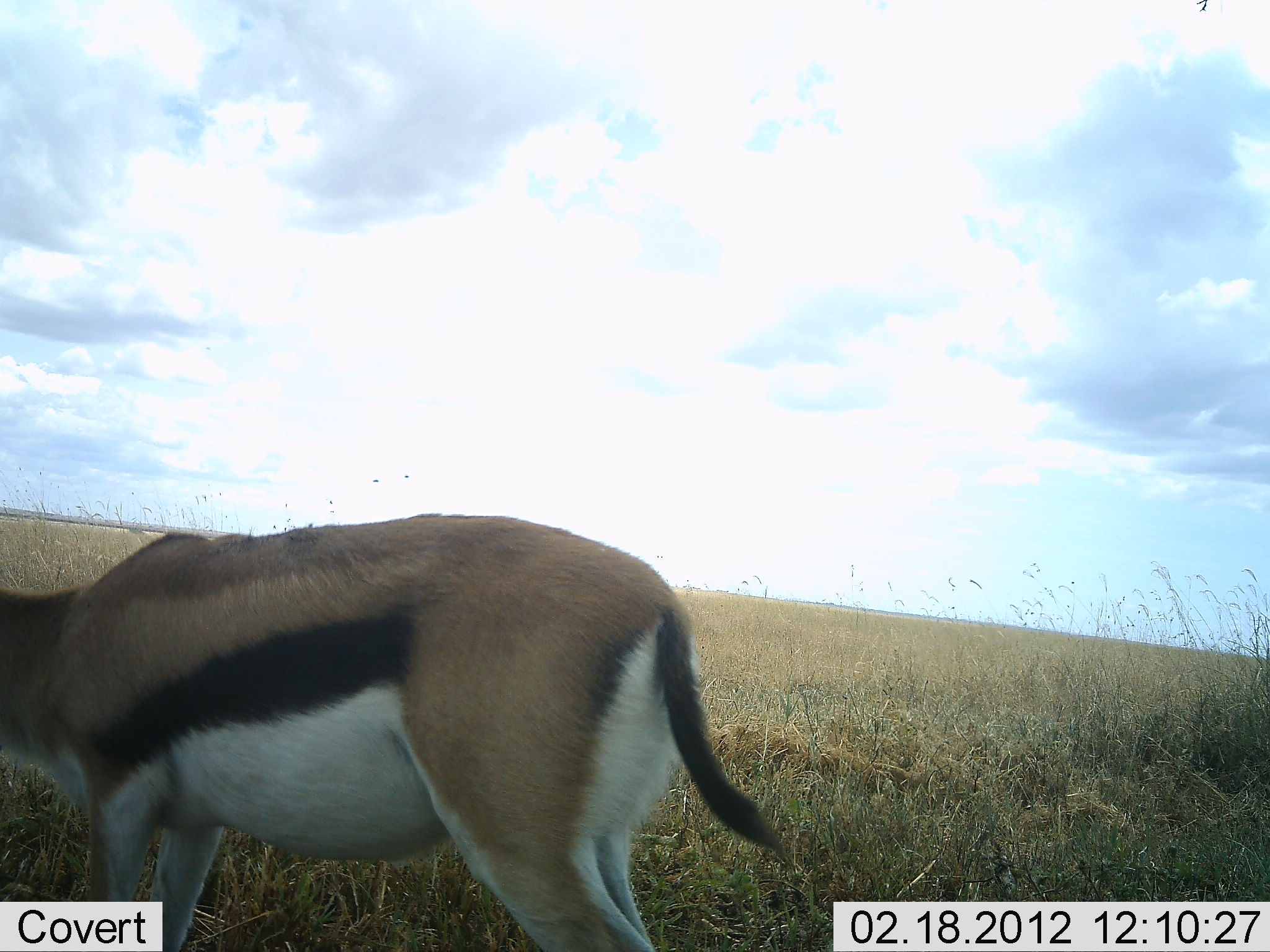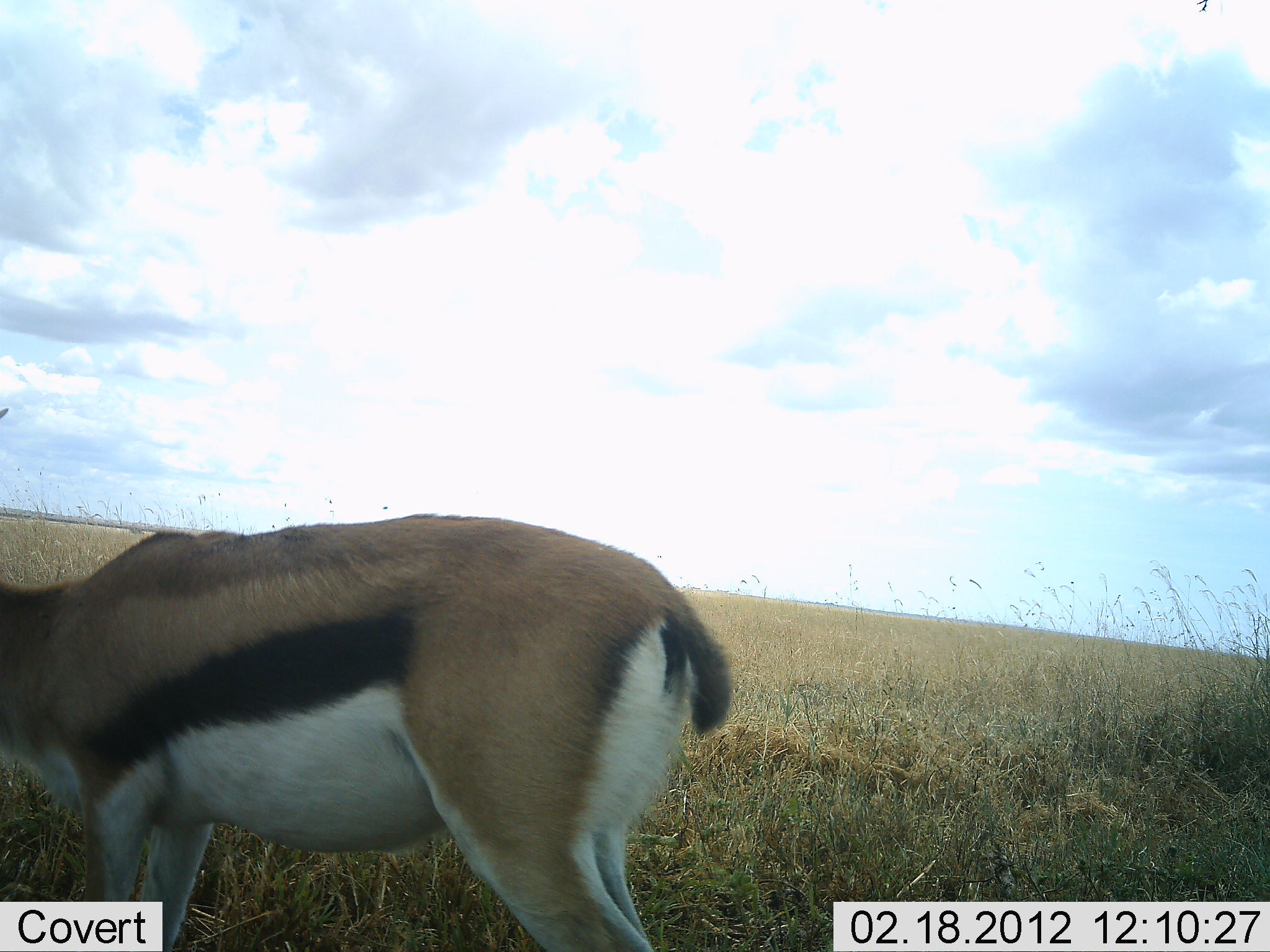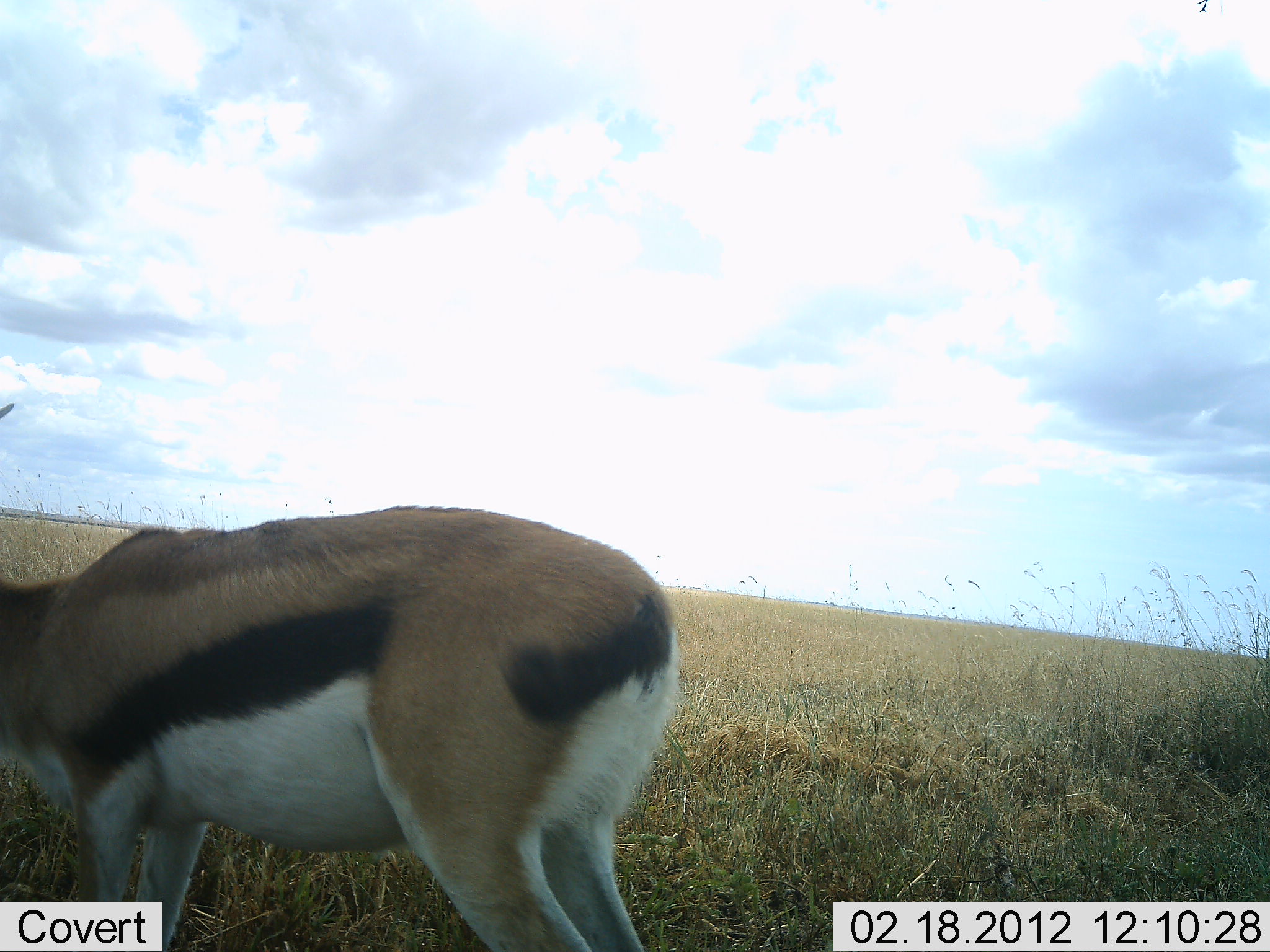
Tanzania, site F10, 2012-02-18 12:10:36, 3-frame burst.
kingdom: Animalia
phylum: Chordata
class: Mammalia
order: Artiodactyla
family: Bovidae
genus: Eudorcas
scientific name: Eudorcas thomsonii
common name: thomson's gazelle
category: gazellethomsons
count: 1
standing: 65%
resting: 4%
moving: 4%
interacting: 0%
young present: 0%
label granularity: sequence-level